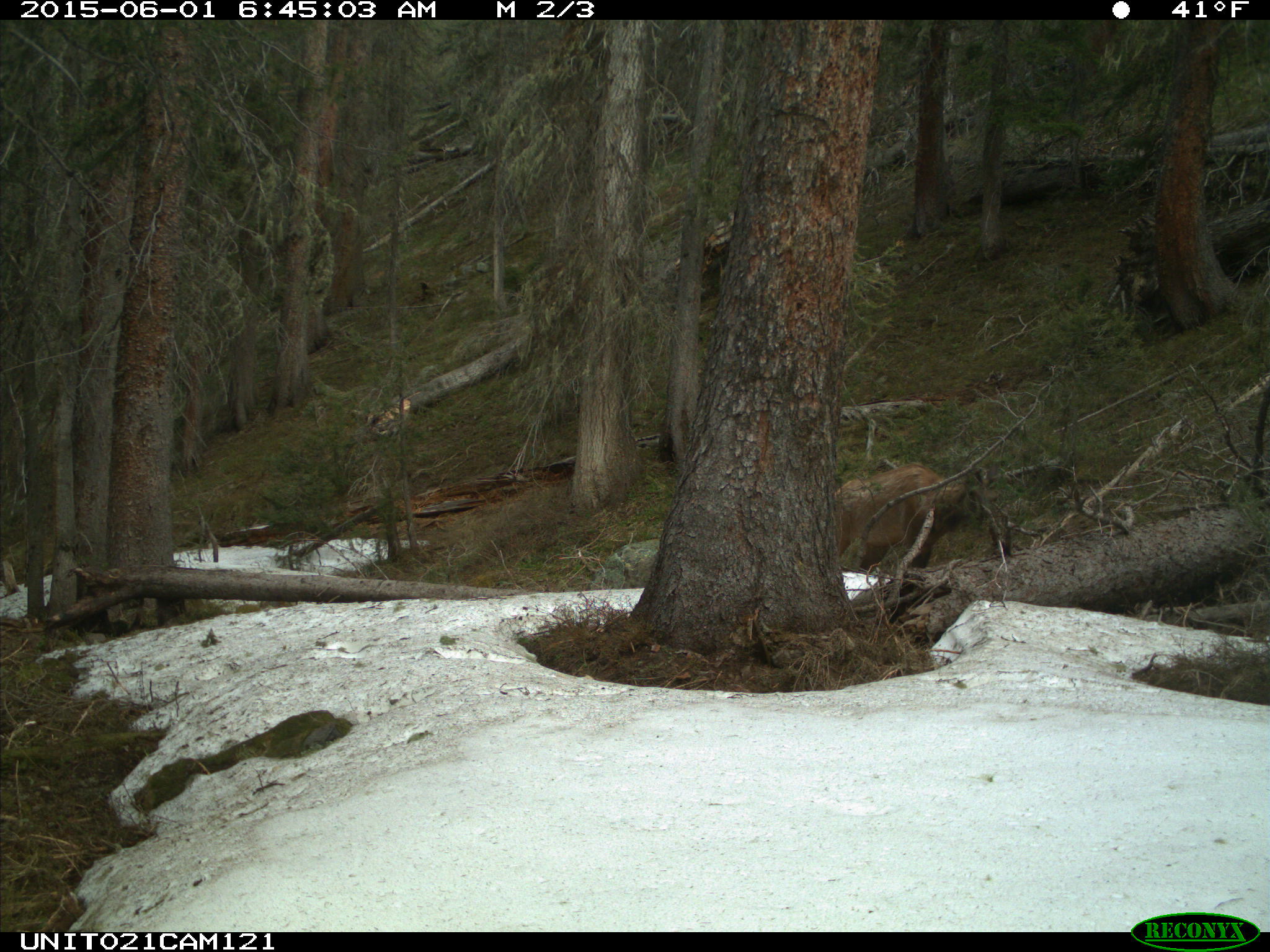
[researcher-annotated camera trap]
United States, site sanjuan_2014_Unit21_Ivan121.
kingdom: Animalia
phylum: Chordata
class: Mammalia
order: Artiodactyla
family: Cervidae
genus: Cervus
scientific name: Cervus elaphus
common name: red deer